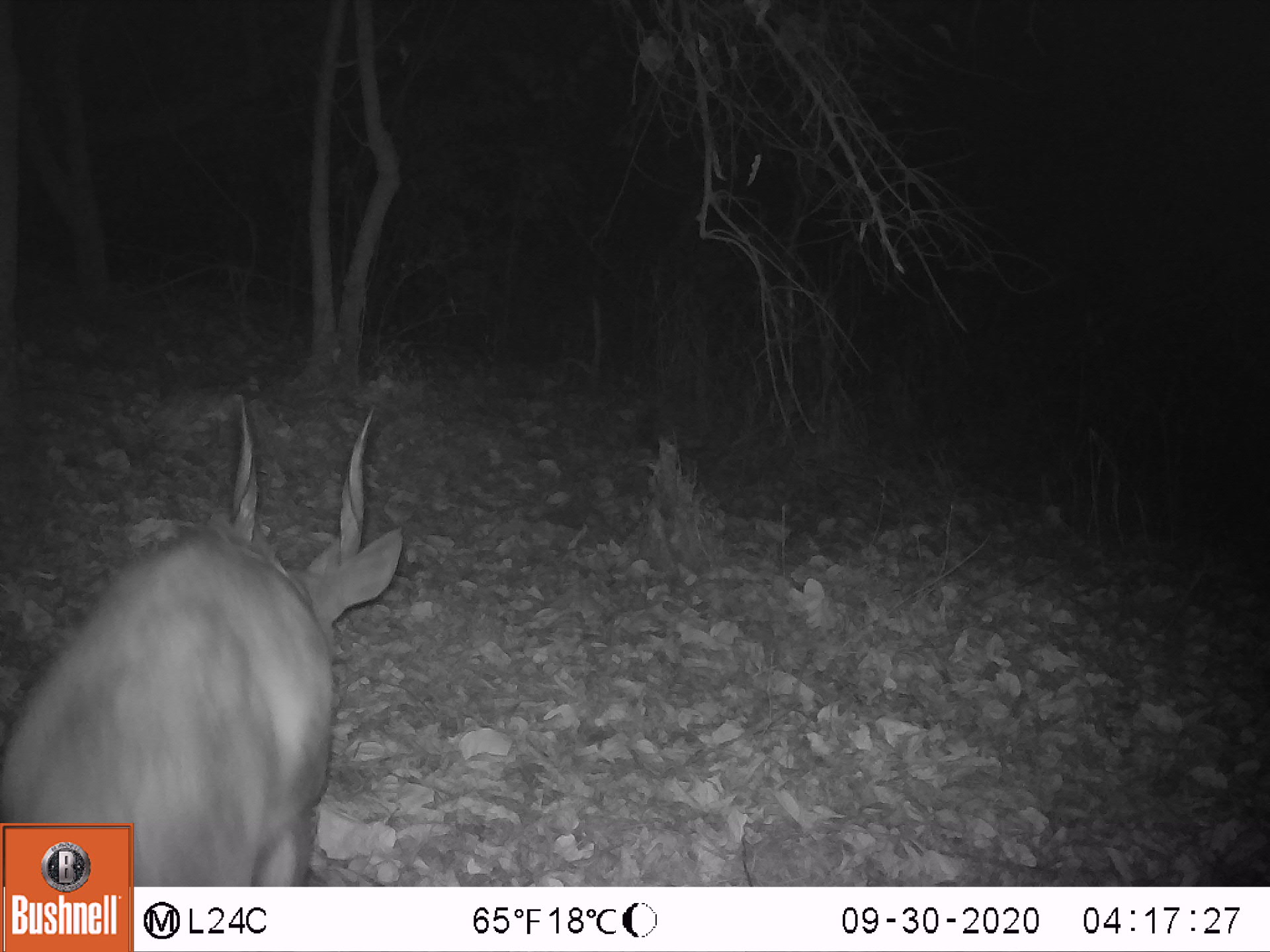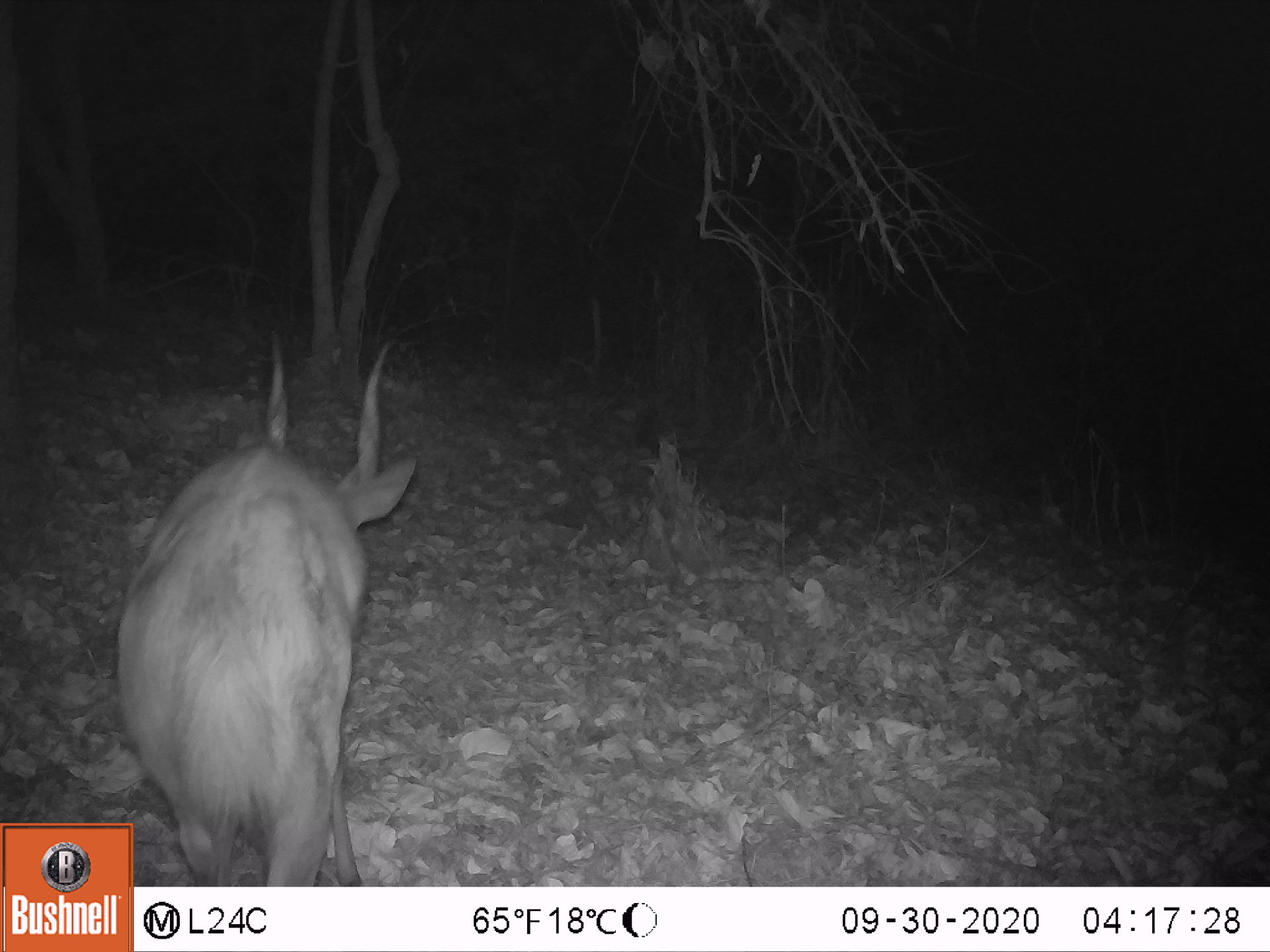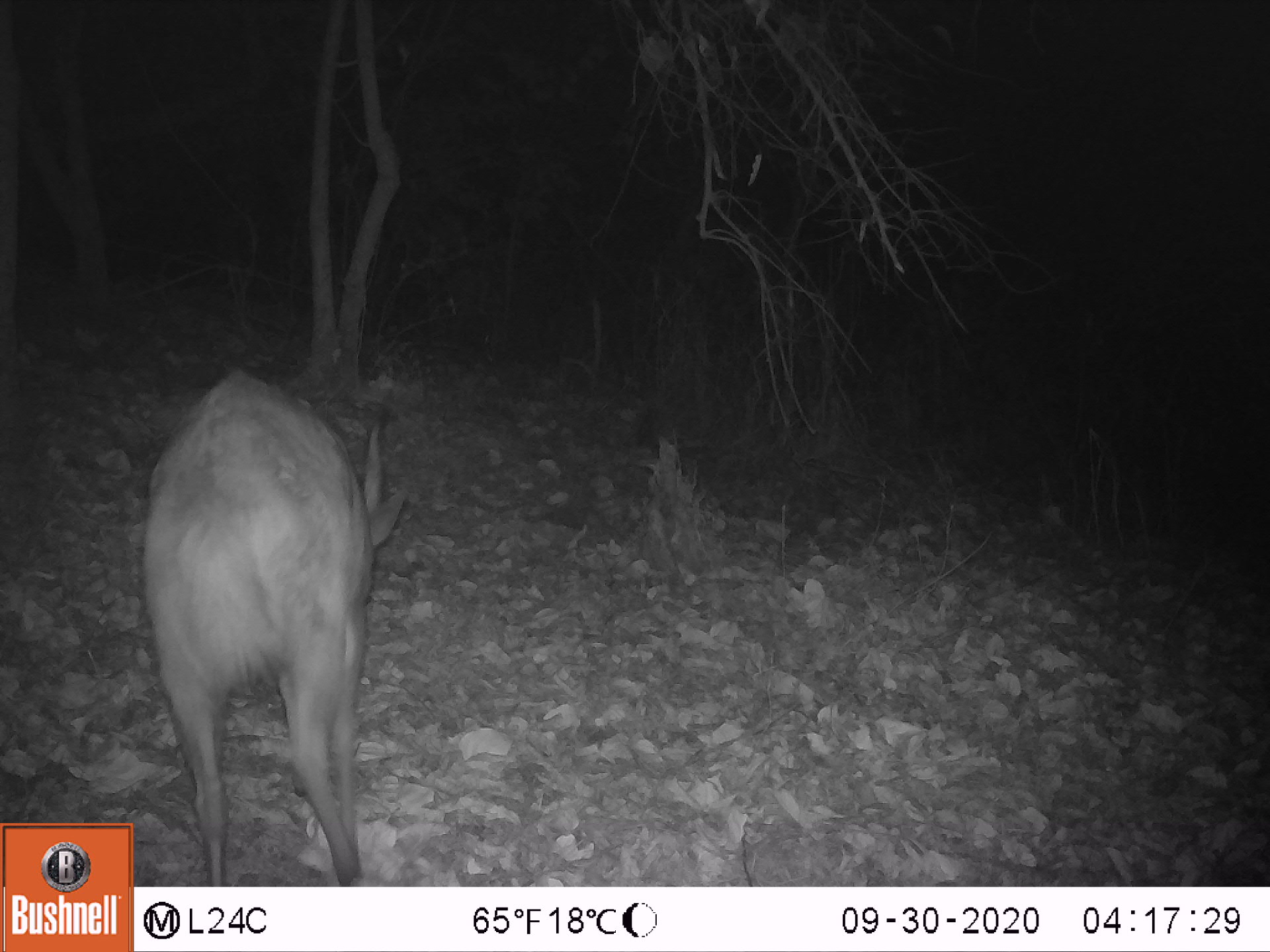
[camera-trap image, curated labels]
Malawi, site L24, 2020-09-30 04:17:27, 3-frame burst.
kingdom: Animalia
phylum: Chordata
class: Mammalia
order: Artiodactyla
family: Bovidae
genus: Tragelaphus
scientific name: Tragelaphus sylvaticus sylvaticus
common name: cape bushbuck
Cape bushbuck (Tragelaphus sylvaticus sylvaticus), count 1.